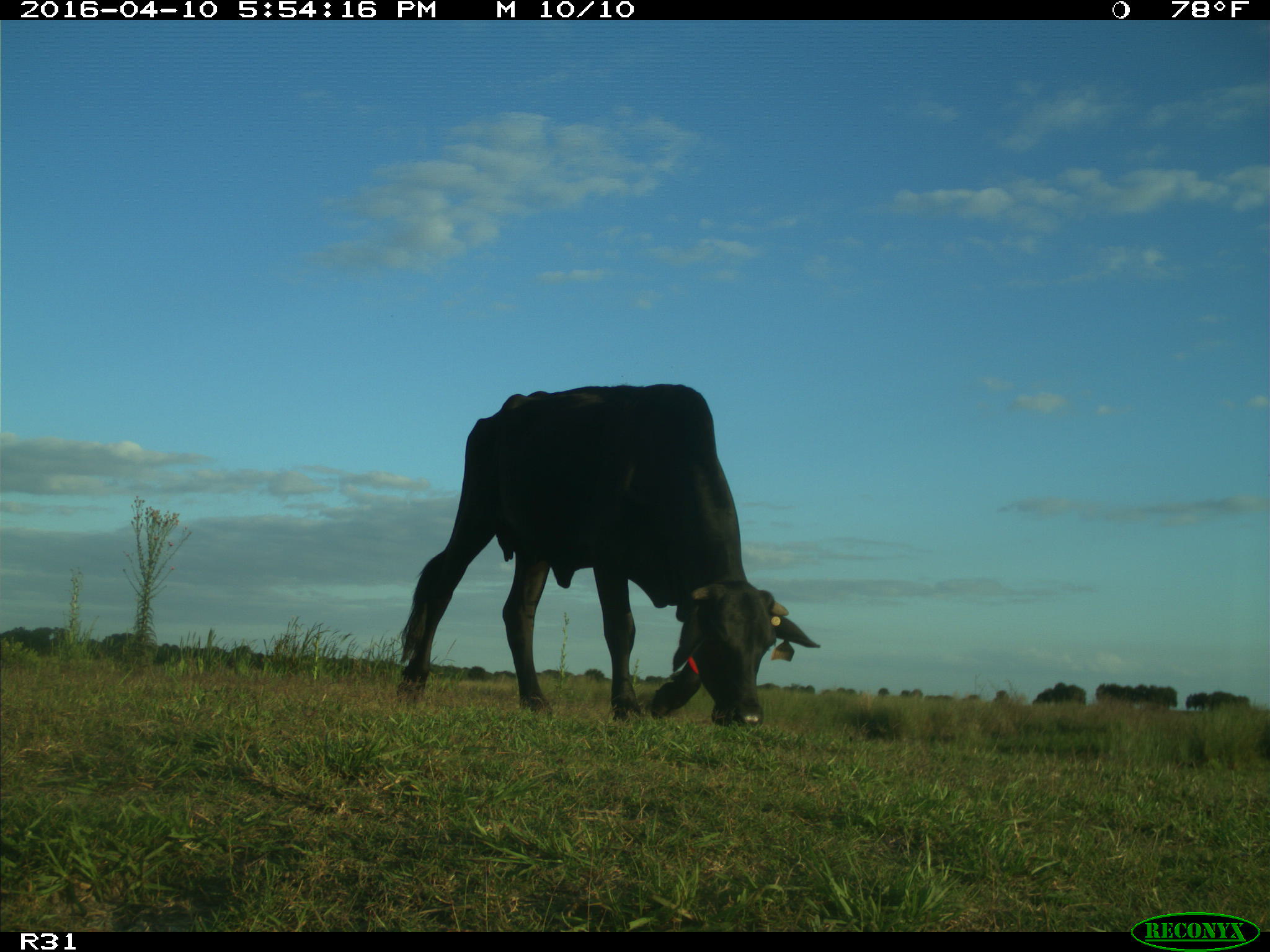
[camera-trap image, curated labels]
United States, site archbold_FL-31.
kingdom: Animalia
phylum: Chordata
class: Mammalia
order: Artiodactyla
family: Bovidae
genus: Bos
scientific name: Bos taurus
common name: domestic cow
Bos taurus (domestic cow).